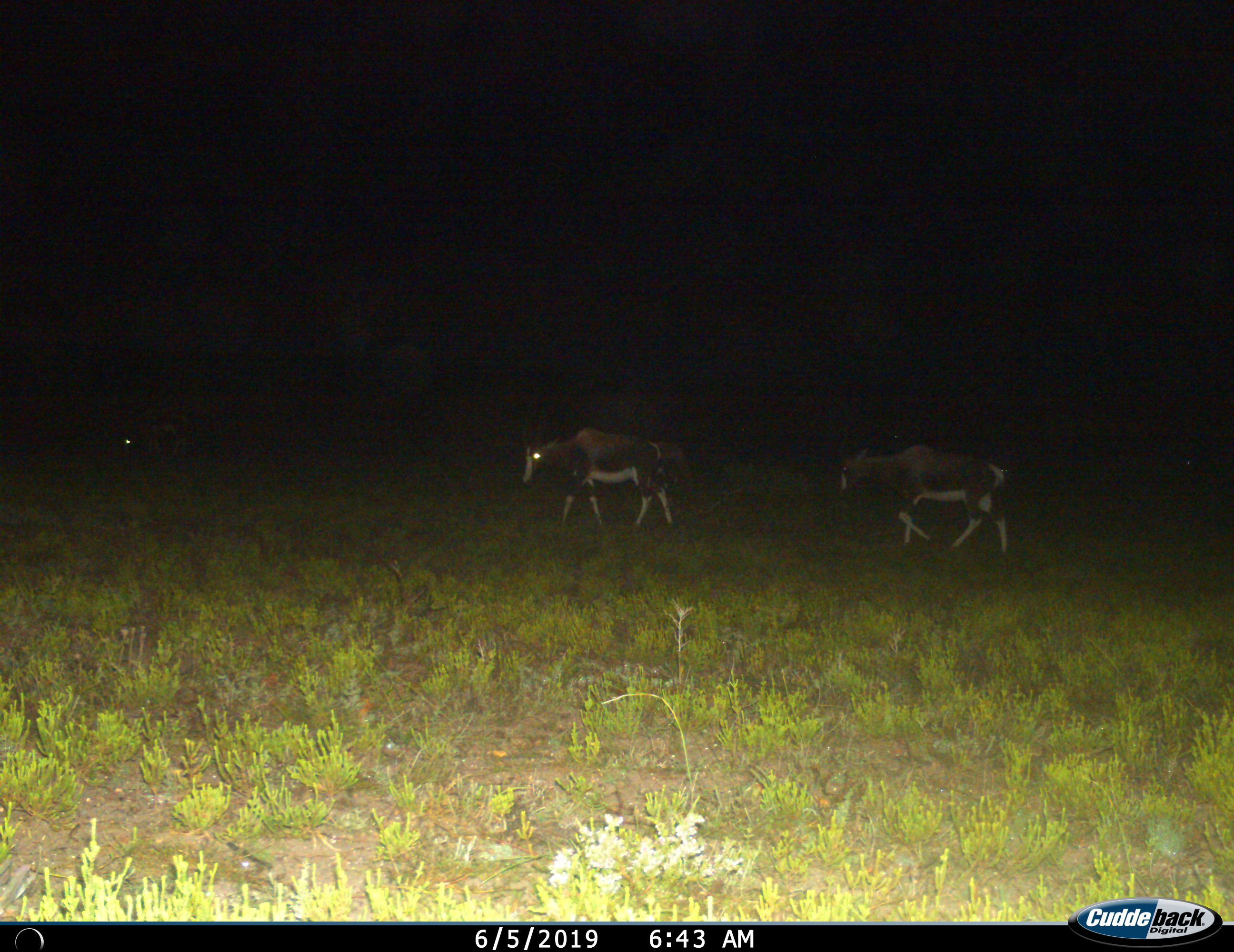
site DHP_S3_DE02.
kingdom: Animalia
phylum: Chordata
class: Mammalia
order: Artiodactyla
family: Bovidae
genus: Damaliscus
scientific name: Damaliscus pygargus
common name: bontebok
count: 3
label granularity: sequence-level